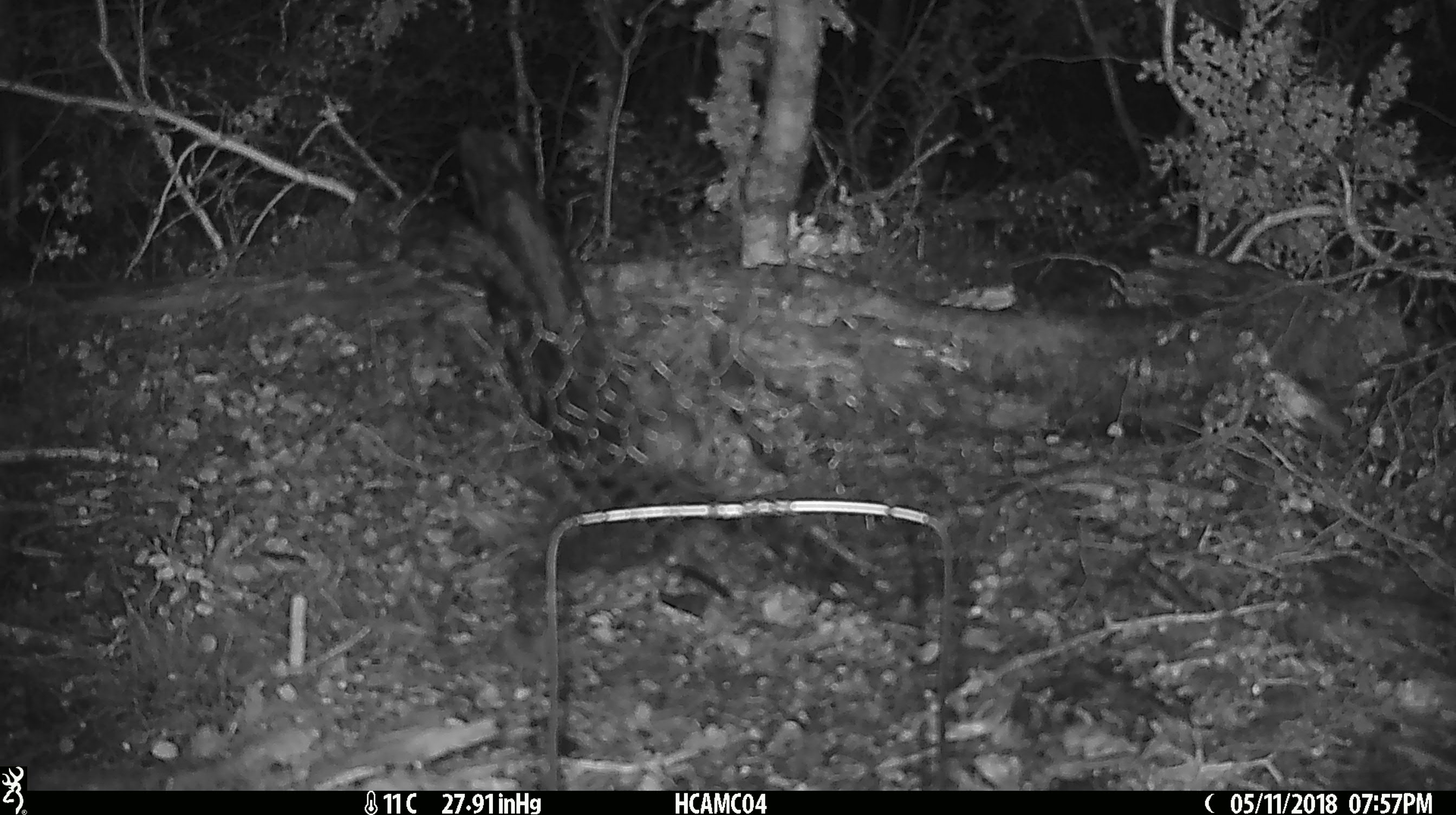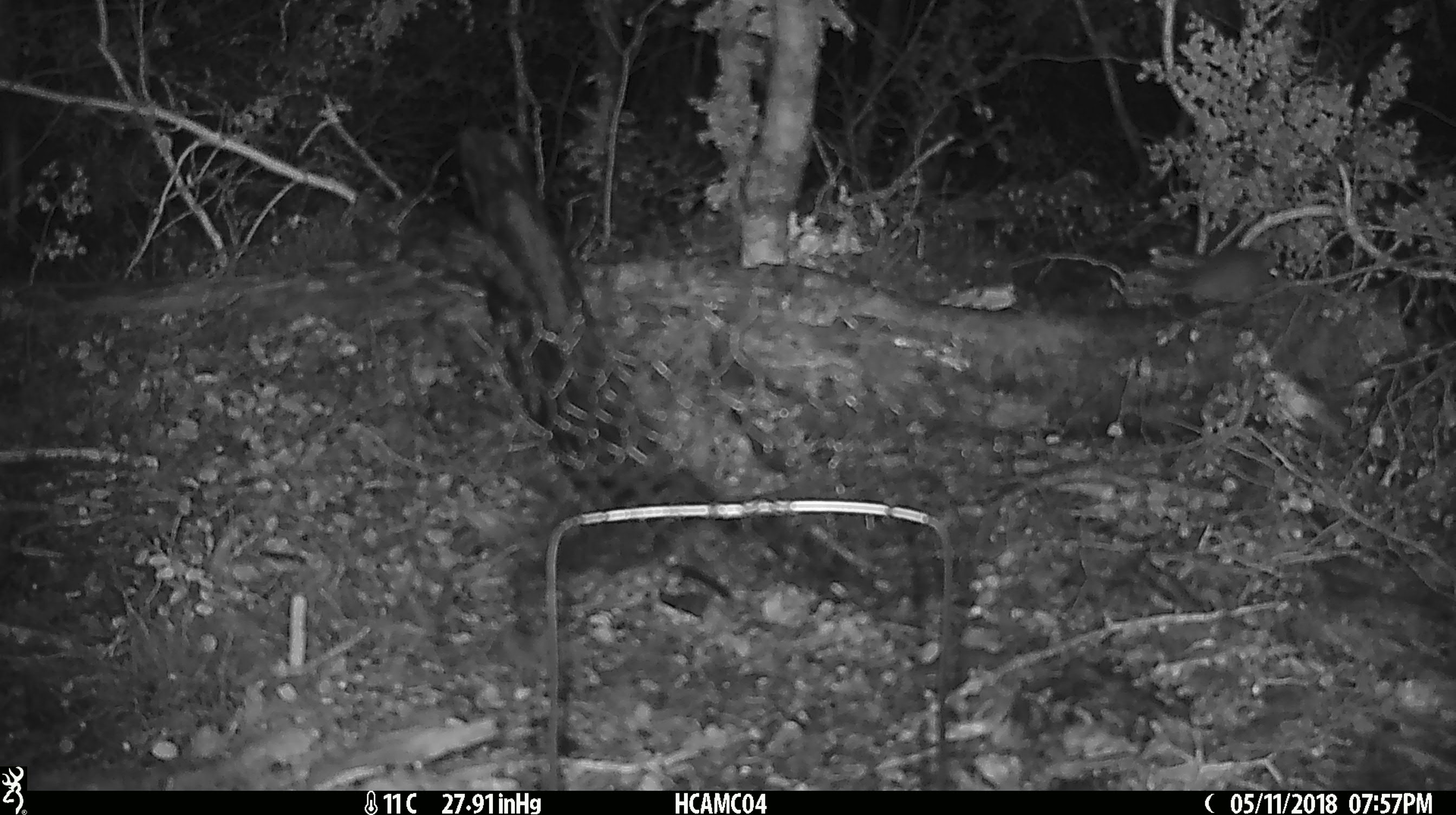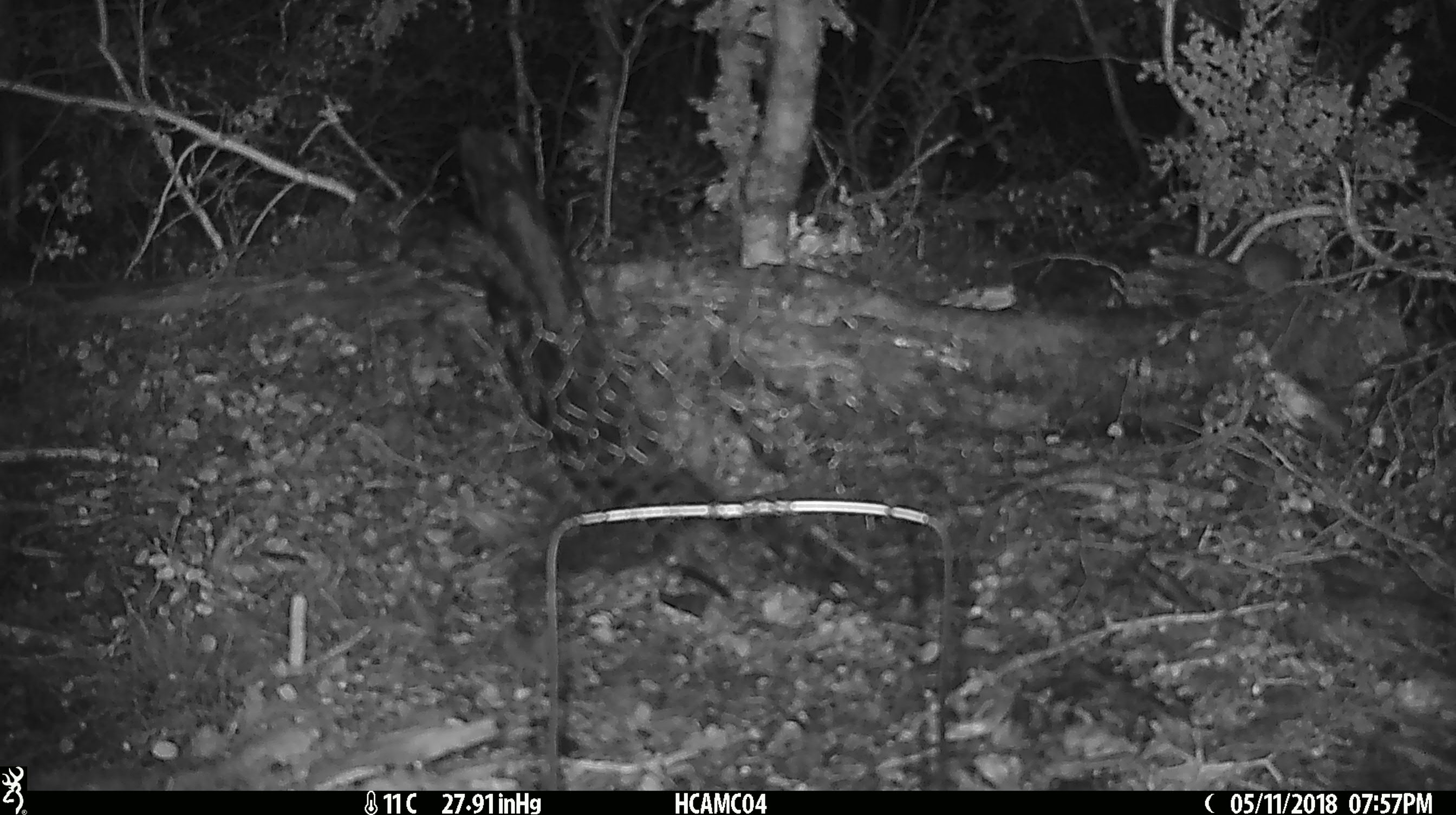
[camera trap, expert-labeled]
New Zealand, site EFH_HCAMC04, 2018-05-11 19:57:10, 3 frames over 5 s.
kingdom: Animalia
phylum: Chordata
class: Mammalia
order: Rodentia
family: Muridae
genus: Mus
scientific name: Mus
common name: mouse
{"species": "mouse (Mus)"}